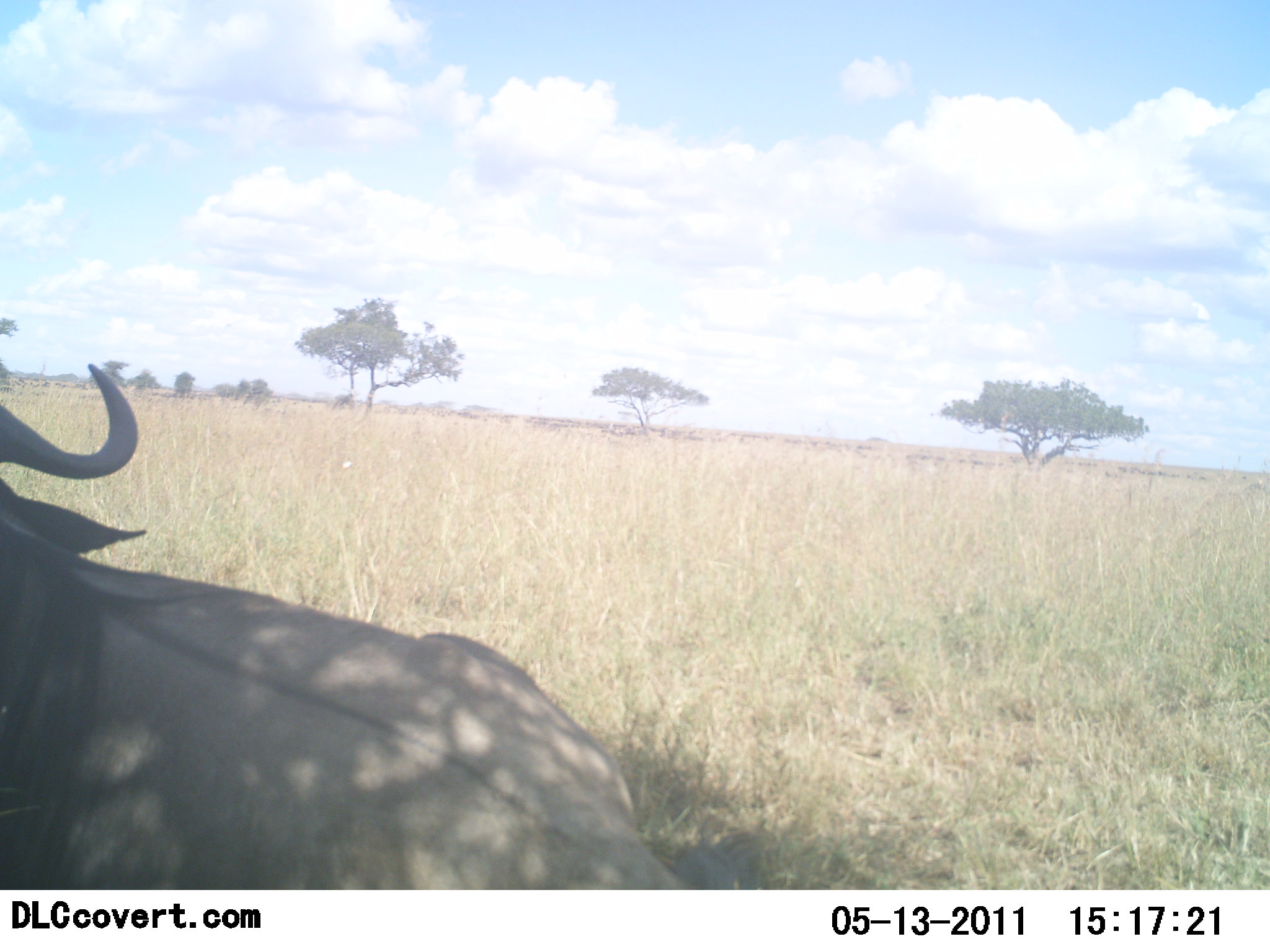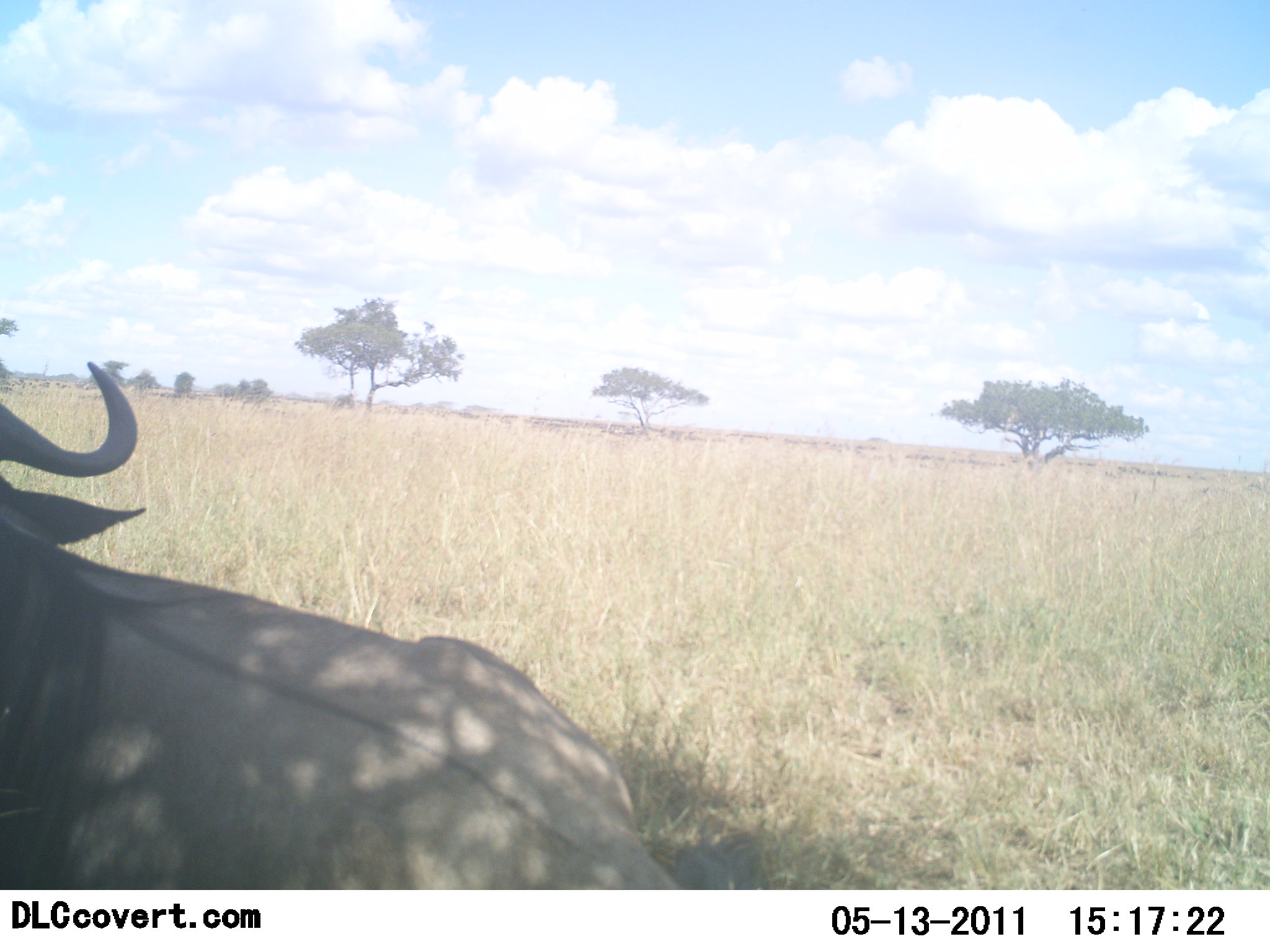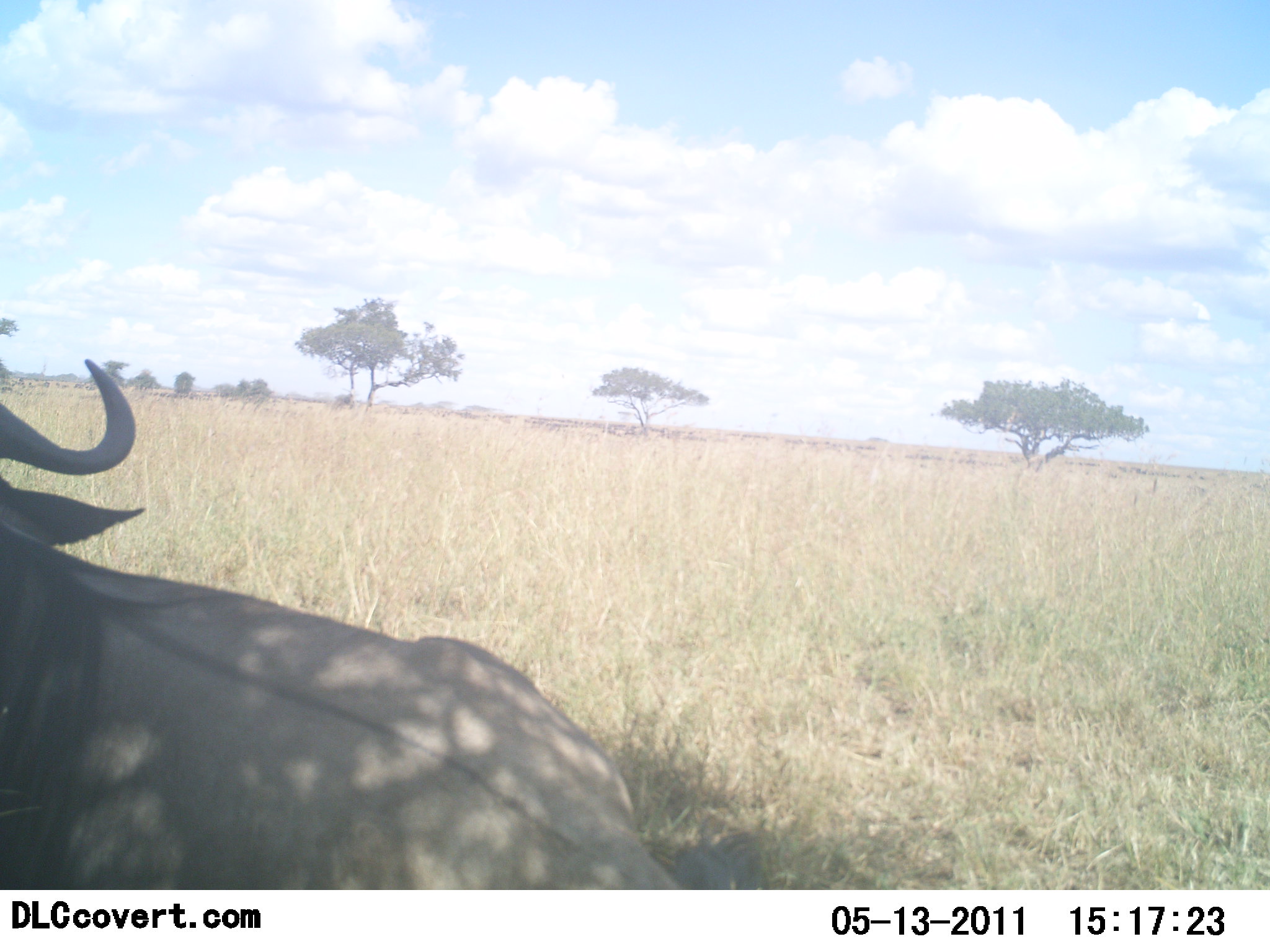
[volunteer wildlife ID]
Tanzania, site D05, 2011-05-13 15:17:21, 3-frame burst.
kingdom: Animalia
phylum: Chordata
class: Mammalia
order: Artiodactyla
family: Bovidae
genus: Connochaetes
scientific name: Connochaetes taurinus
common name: blue wildebeest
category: wildebeest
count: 1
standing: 0%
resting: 100%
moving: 0%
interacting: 0%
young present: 0%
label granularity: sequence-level